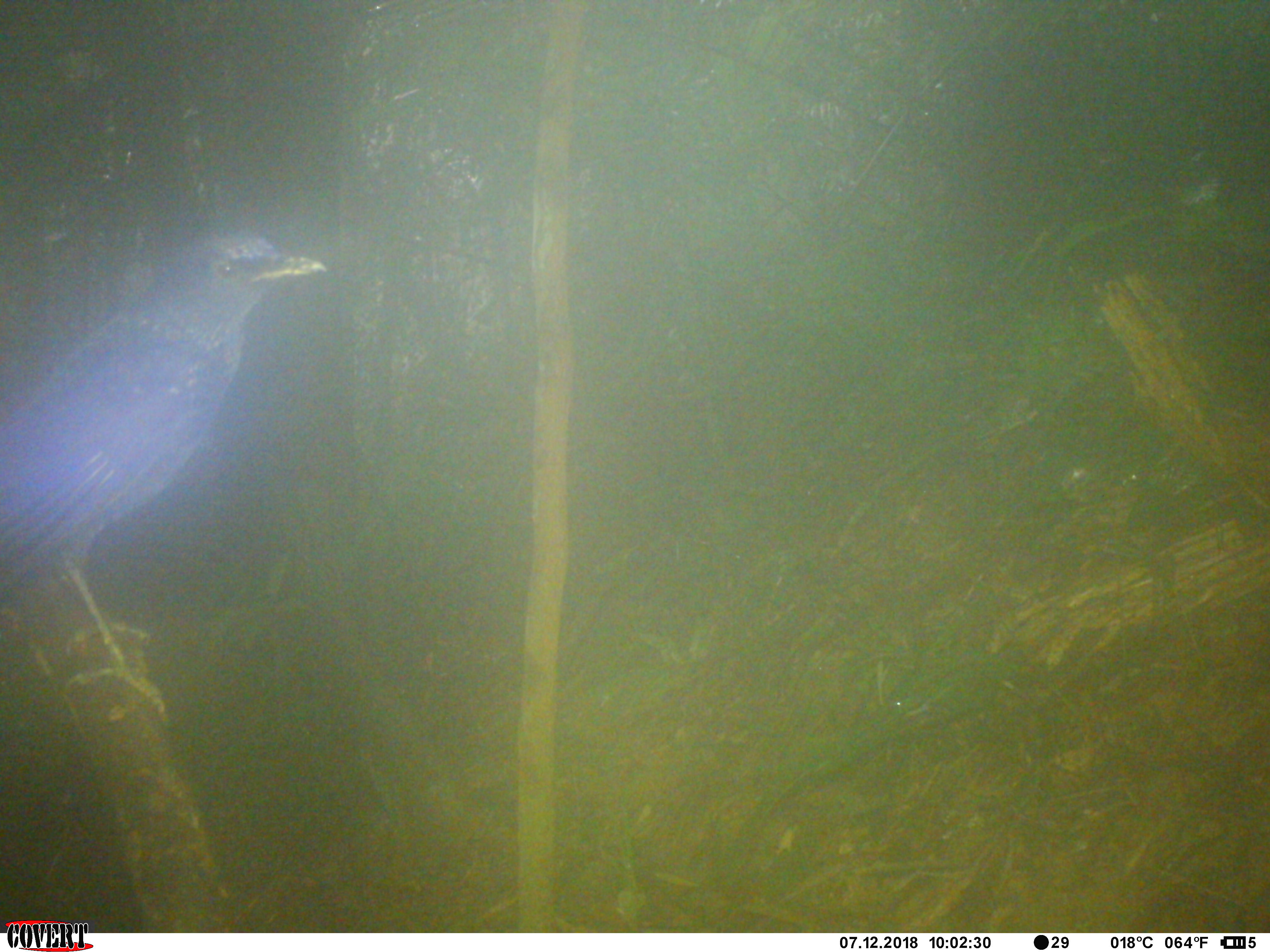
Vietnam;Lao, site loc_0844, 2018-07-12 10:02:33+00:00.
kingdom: Animalia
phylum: Chordata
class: Aves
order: Passeriformes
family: Muscicapidae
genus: Myophonus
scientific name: Myophonus caeruleus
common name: blue whistling thrush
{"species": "blue whistling thrush (Myophonus caeruleus)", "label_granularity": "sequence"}